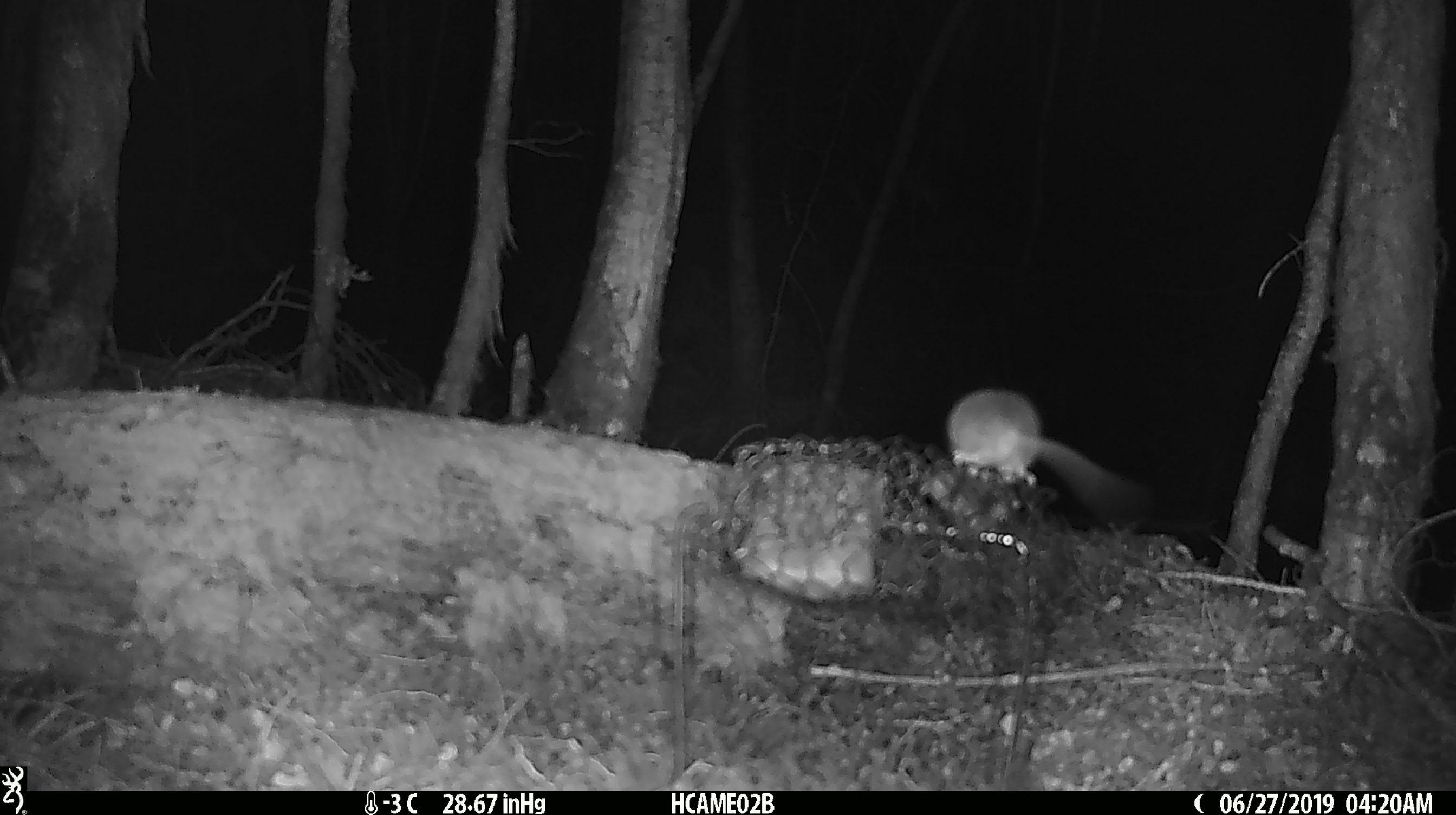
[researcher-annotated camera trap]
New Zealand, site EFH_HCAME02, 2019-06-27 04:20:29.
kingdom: Animalia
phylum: Chordata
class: Mammalia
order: Rodentia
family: Muridae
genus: Mus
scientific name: Mus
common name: mouse